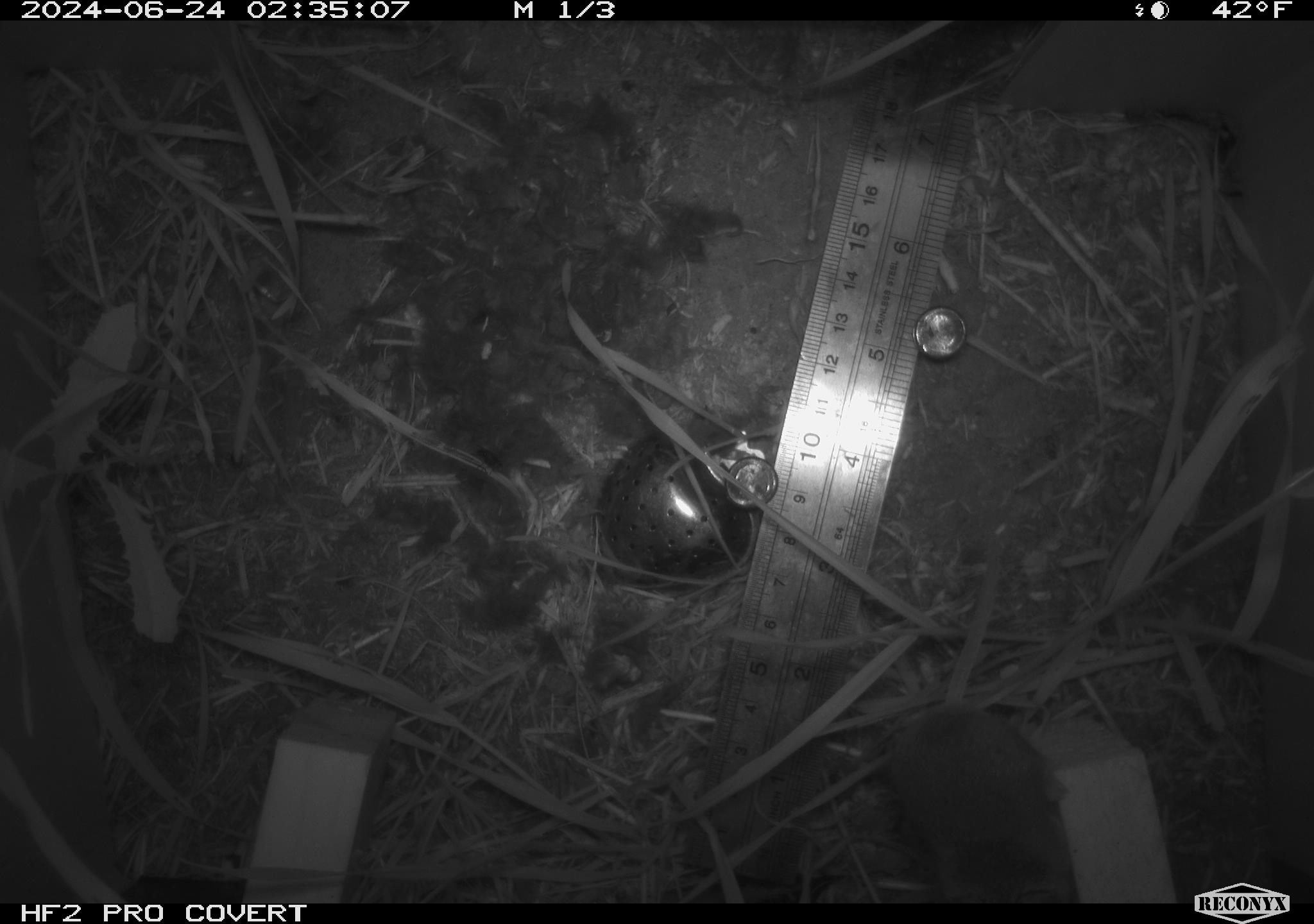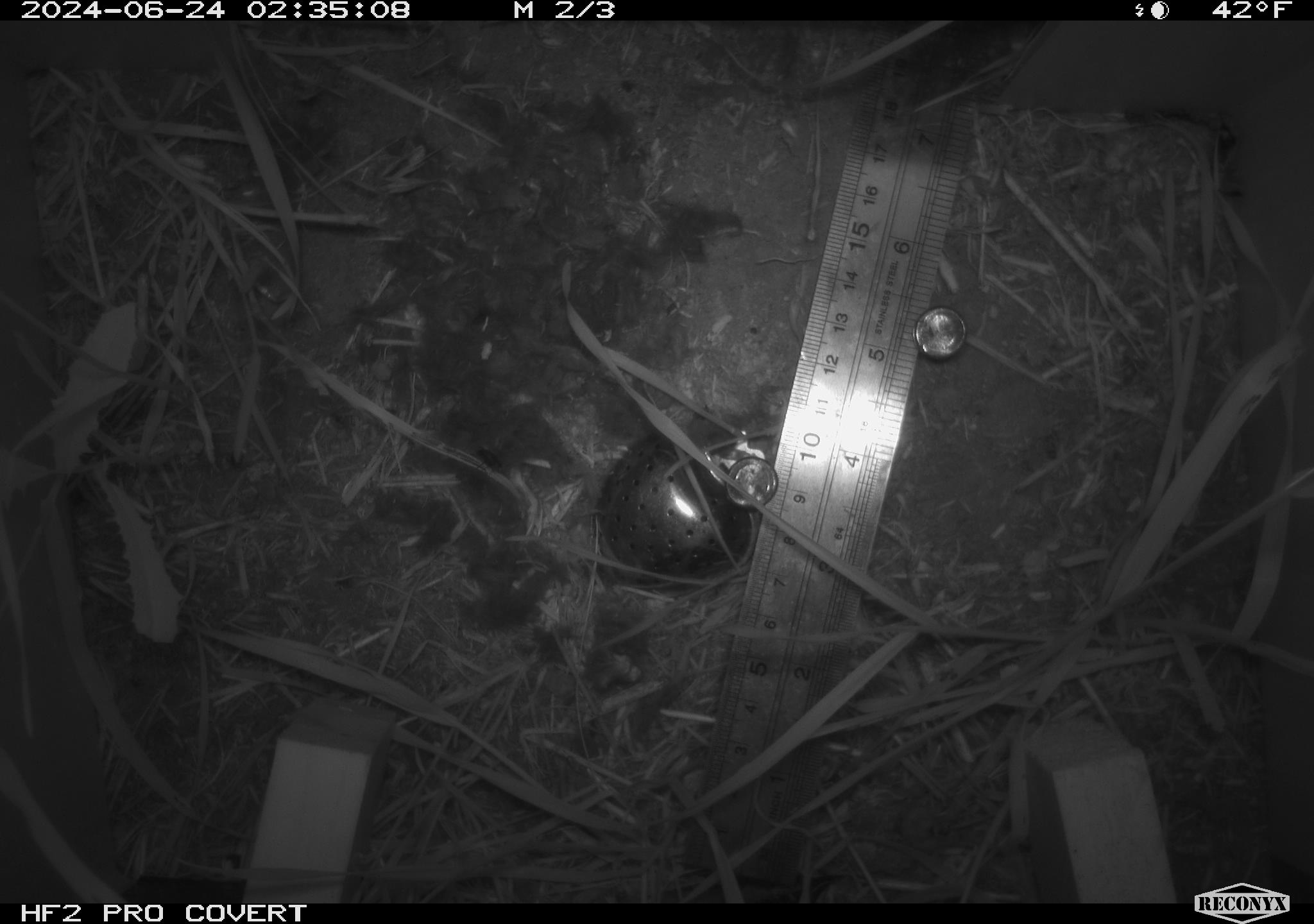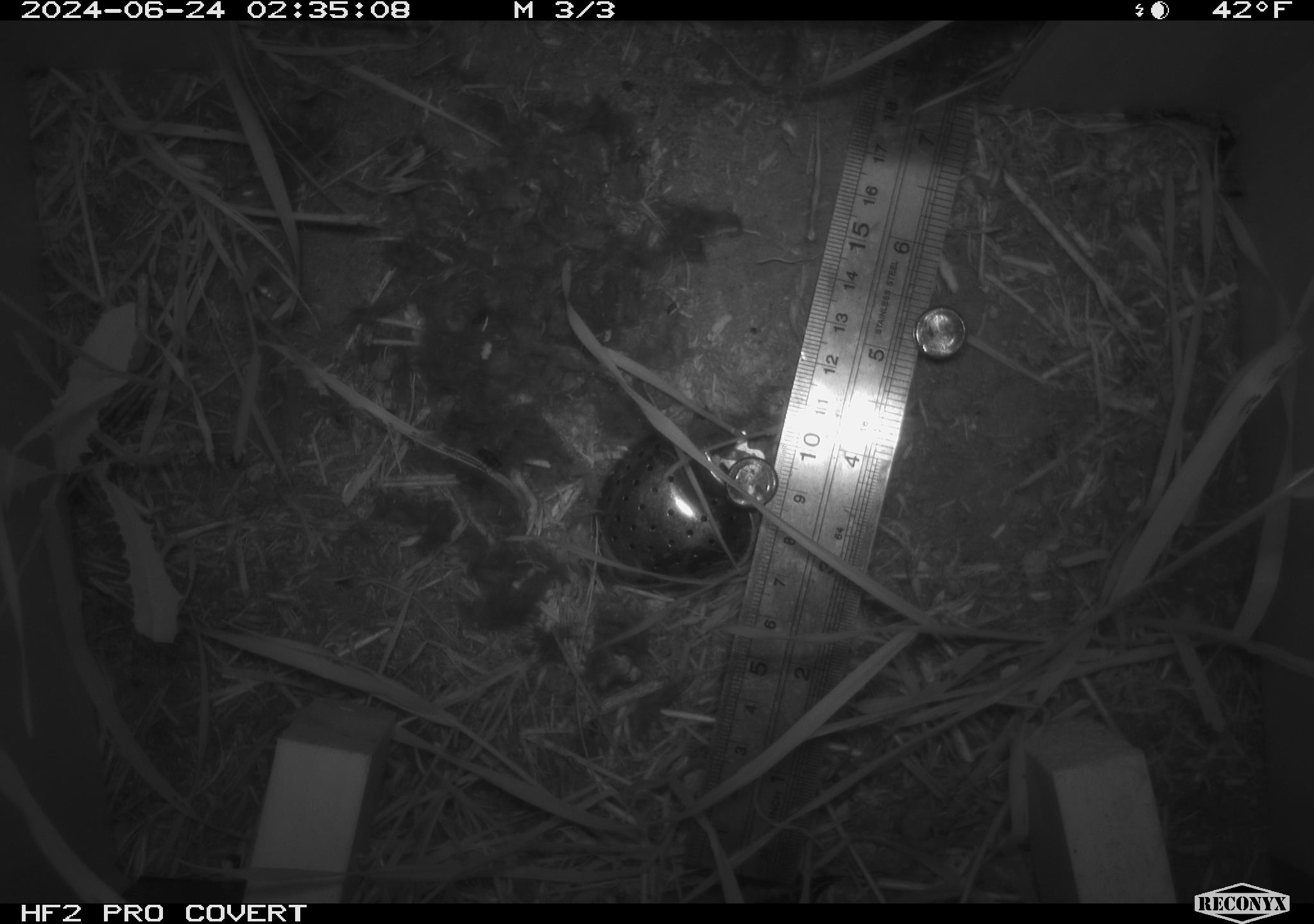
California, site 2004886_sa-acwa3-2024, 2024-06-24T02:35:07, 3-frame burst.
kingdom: Animalia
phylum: Chordata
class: Mammalia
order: Rodentia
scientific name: Rodentia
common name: mouse species